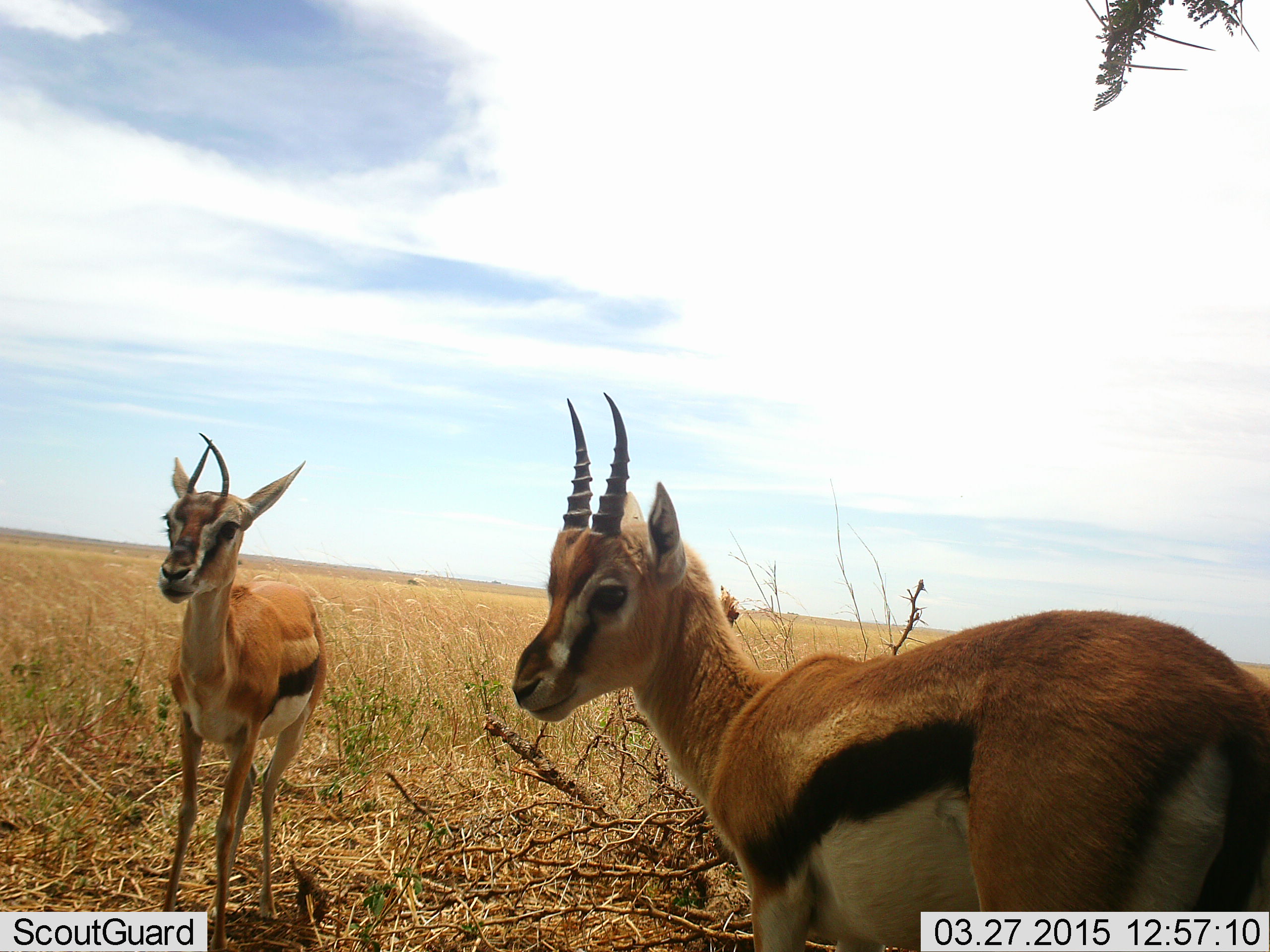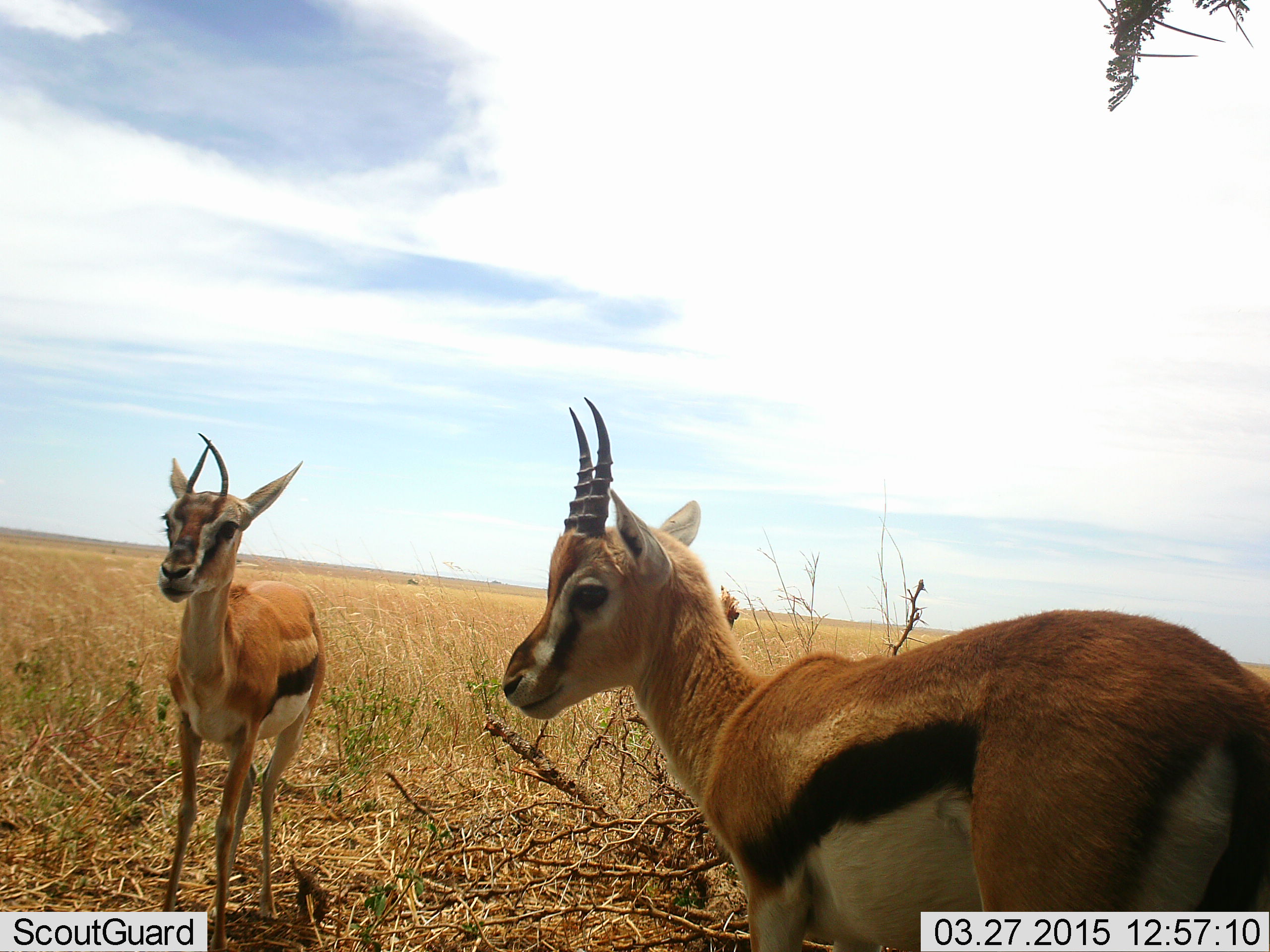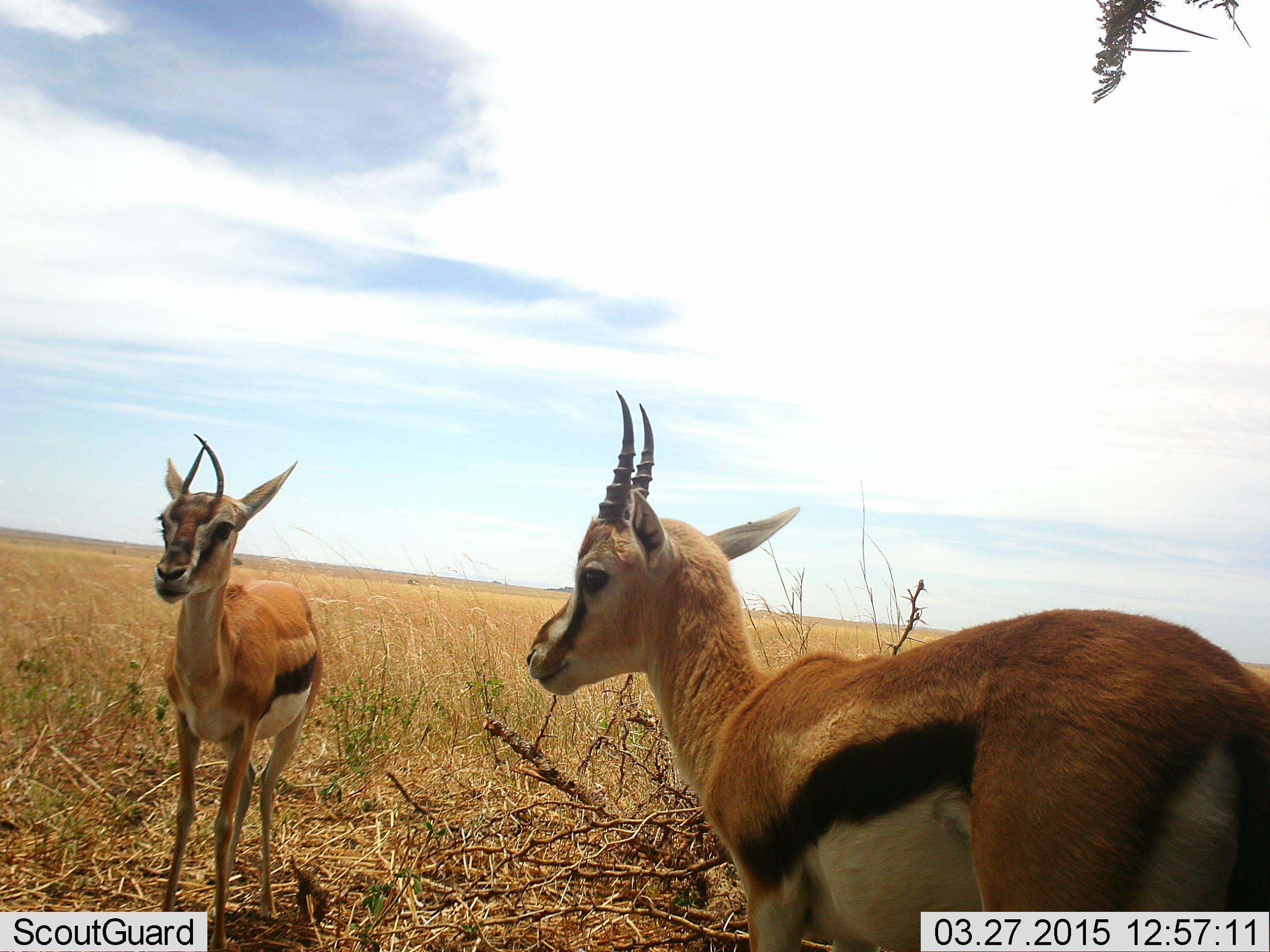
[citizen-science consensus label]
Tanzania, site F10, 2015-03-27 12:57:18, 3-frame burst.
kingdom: Animalia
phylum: Chordata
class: Mammalia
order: Artiodactyla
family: Bovidae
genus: Eudorcas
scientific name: Eudorcas thomsonii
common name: thomson's gazelle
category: gazellethomsons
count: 2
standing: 89%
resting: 0%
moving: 11%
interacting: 0%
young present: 11%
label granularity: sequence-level